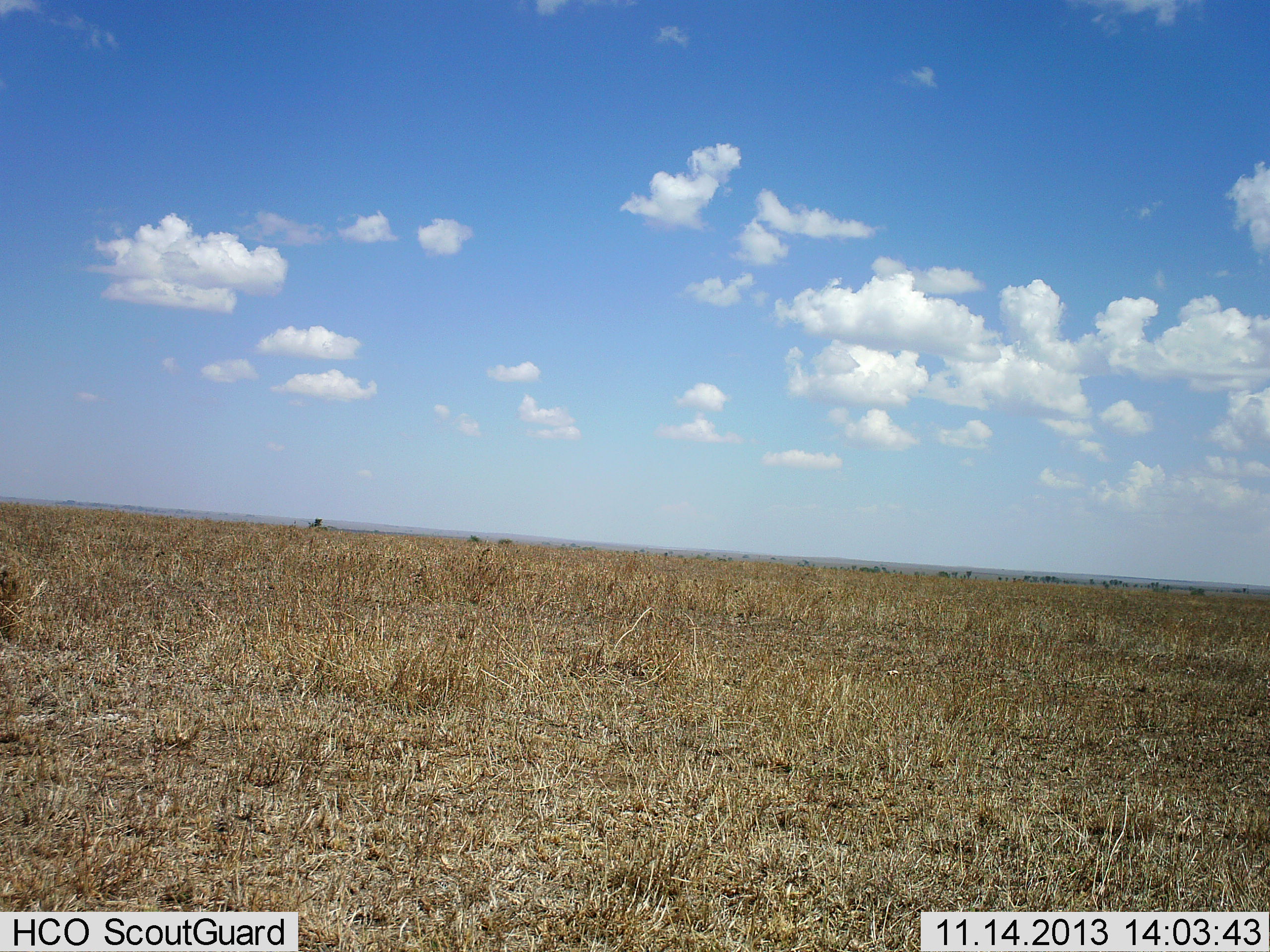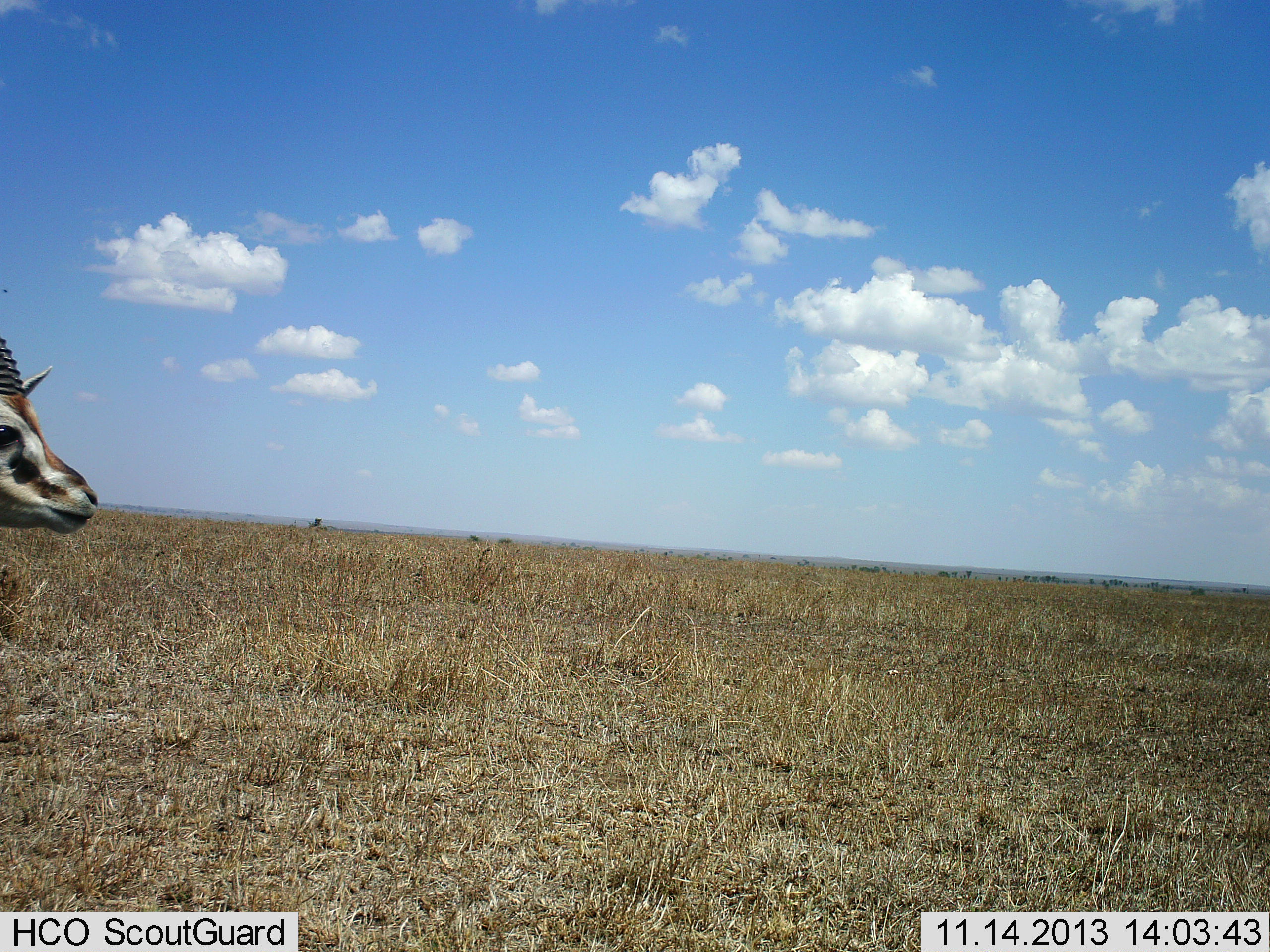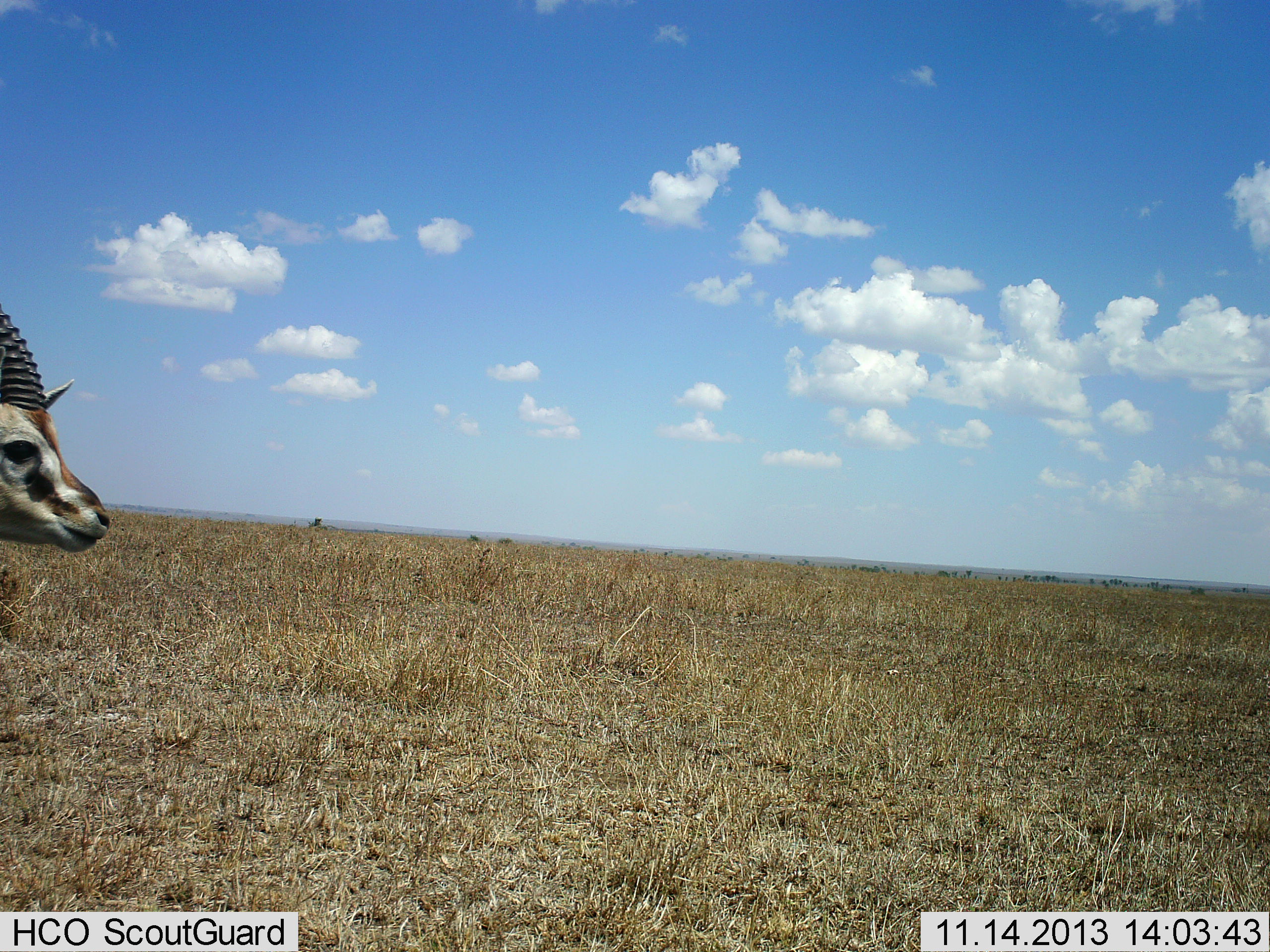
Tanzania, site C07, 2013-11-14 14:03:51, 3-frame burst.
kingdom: Animalia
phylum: Chordata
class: Mammalia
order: Artiodactyla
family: Bovidae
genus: Eudorcas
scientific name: Eudorcas thomsonii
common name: thomson's gazelle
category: gazellethomsons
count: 1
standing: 50%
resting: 0%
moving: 50%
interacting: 0%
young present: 0%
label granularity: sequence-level